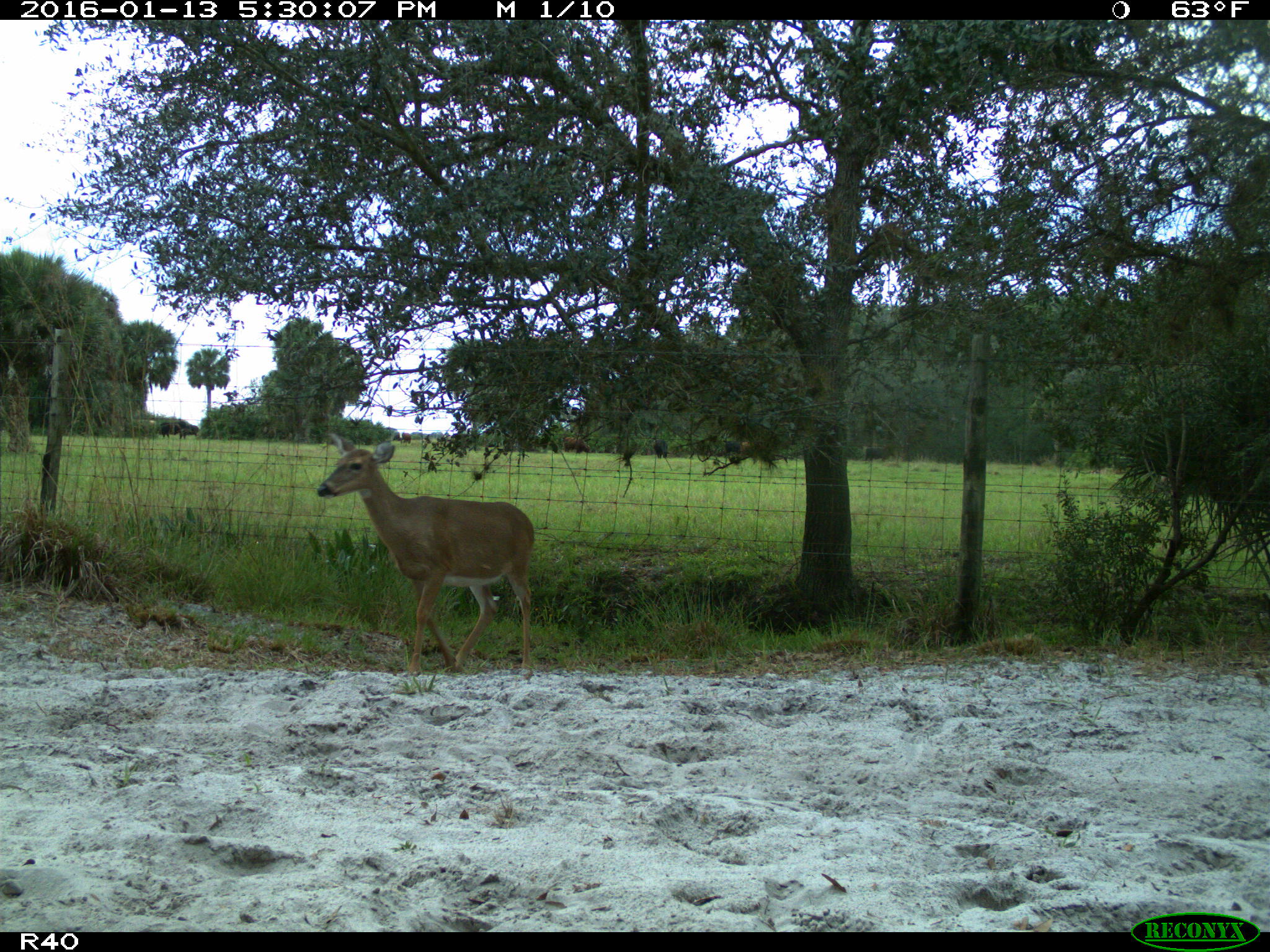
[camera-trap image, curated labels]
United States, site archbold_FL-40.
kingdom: Animalia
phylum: Chordata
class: Mammalia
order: Artiodactyla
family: Cervidae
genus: Odocoileus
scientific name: Odocoileus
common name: deer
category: unidentified deer